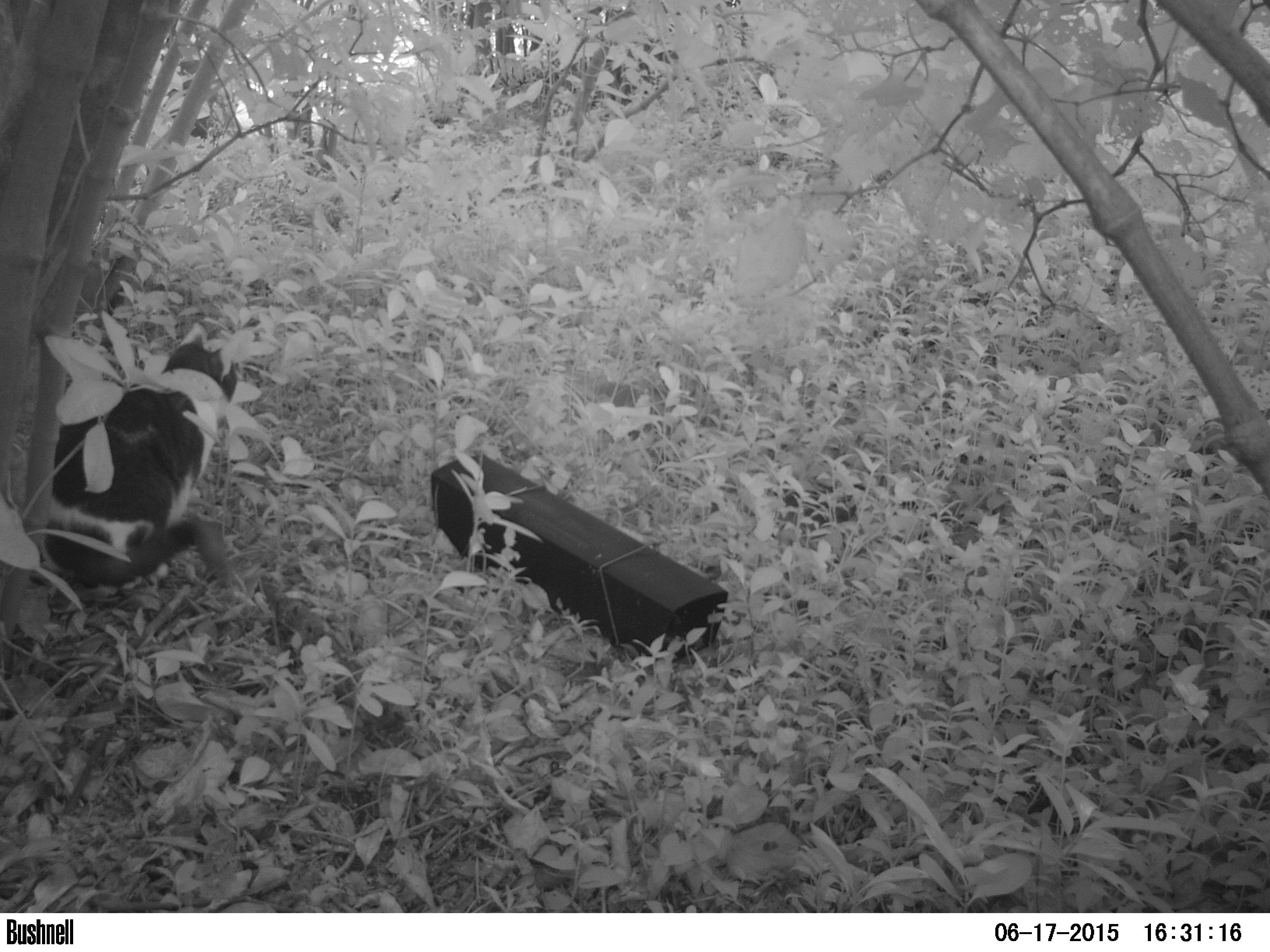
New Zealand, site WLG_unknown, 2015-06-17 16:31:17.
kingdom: Animalia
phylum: Chordata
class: Mammalia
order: Carnivora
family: Felidae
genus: Felis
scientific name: Felis catus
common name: domestic cat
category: cat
Cat (domestic cat) (Felis catus).